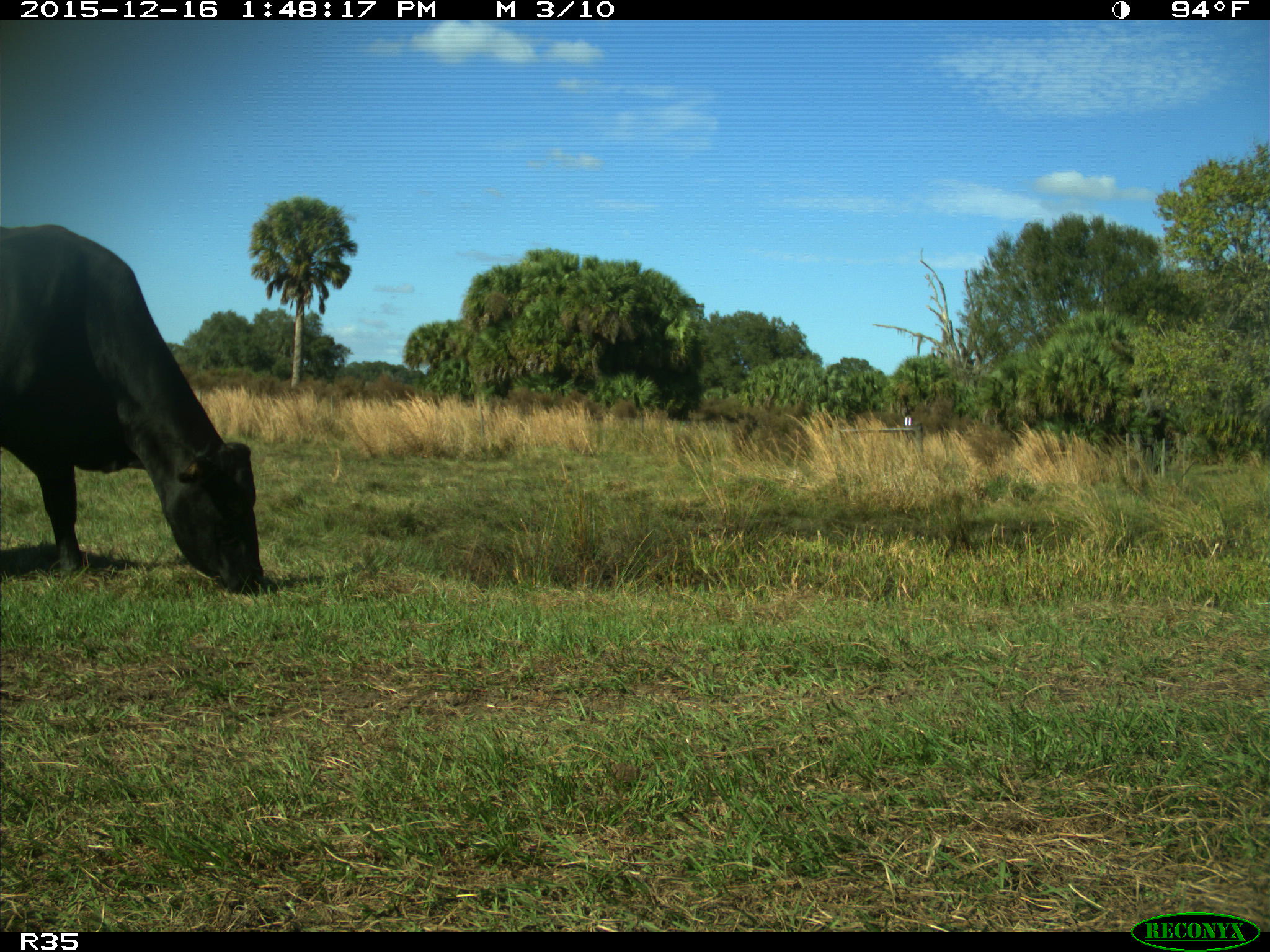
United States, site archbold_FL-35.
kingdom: Animalia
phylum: Chordata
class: Mammalia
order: Artiodactyla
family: Bovidae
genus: Bos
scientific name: Bos taurus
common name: domestic cow